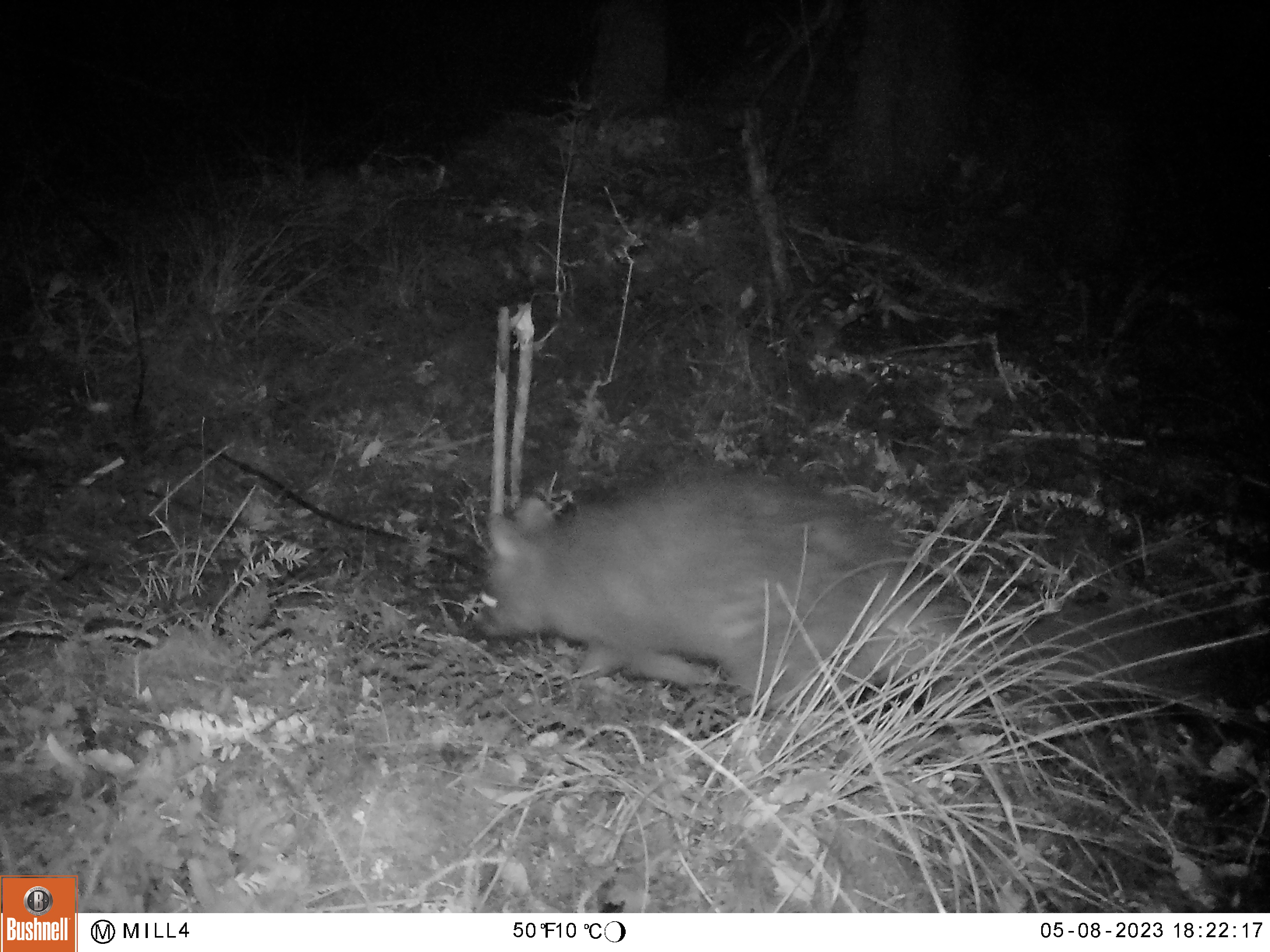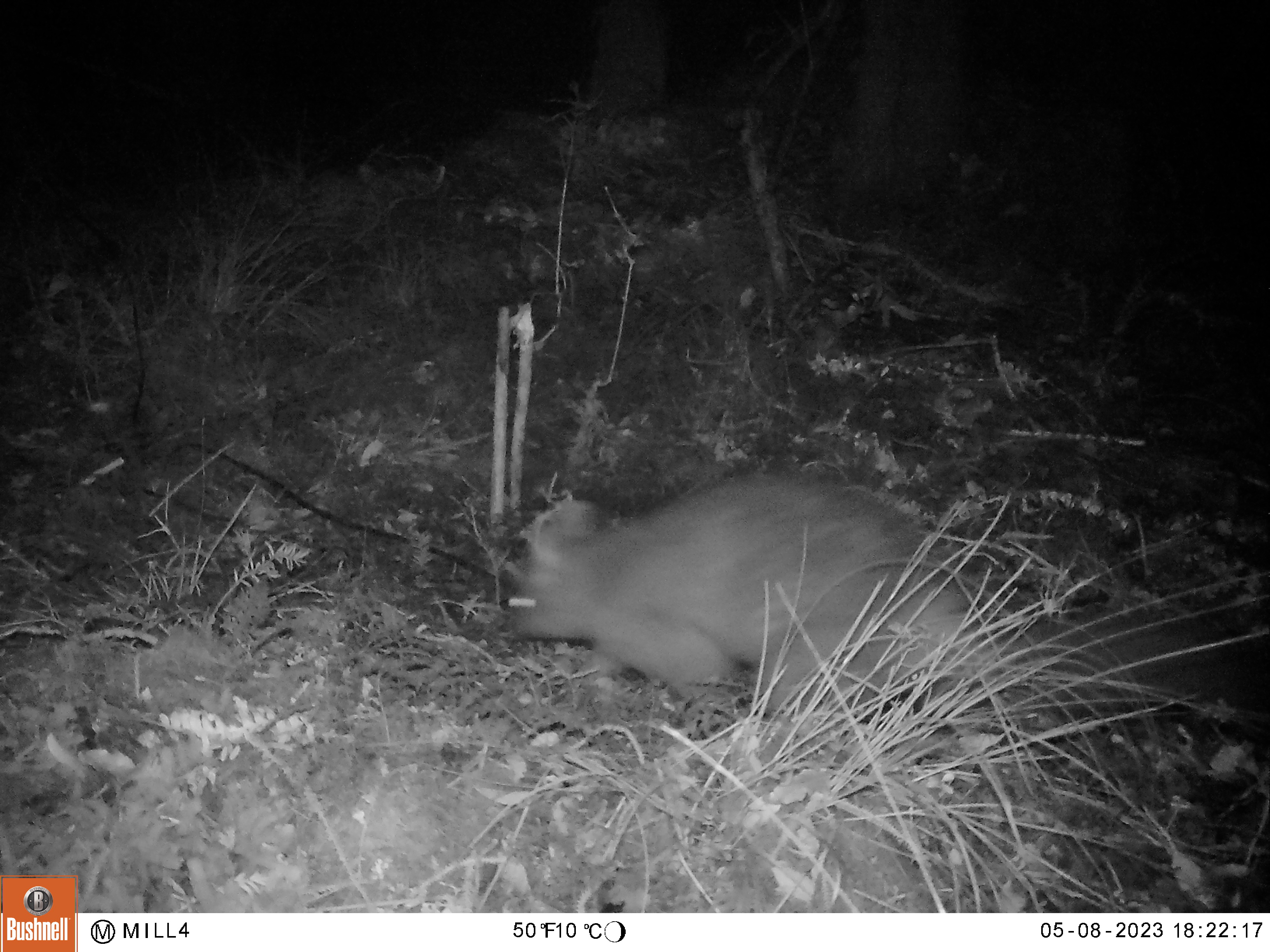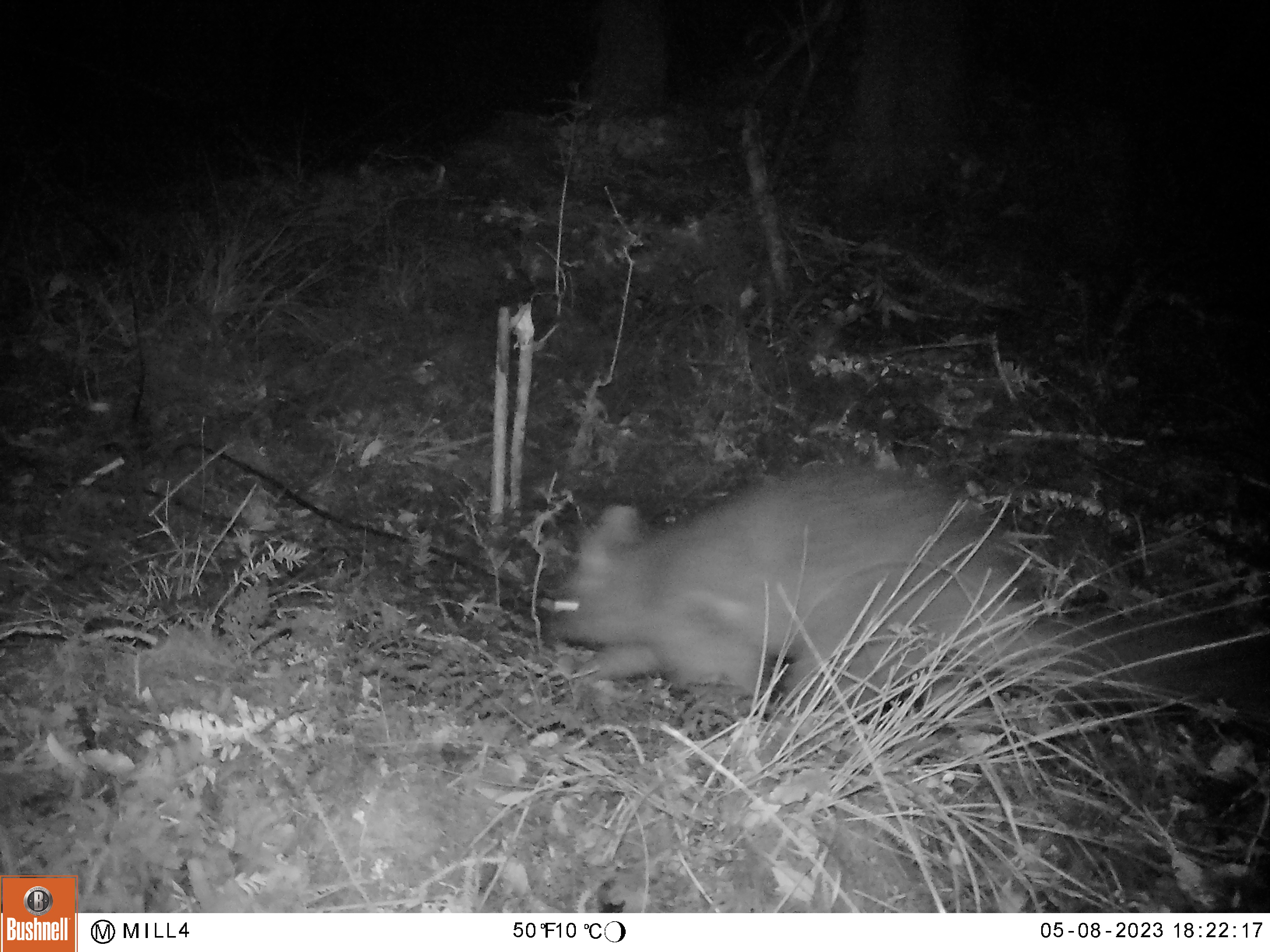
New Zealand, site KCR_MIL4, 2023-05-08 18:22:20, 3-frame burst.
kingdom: Animalia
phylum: Chordata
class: Mammalia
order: Diprotodontia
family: Phalangeridae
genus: Trichosurus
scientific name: Trichosurus vulpecula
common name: common brushtail possum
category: possum